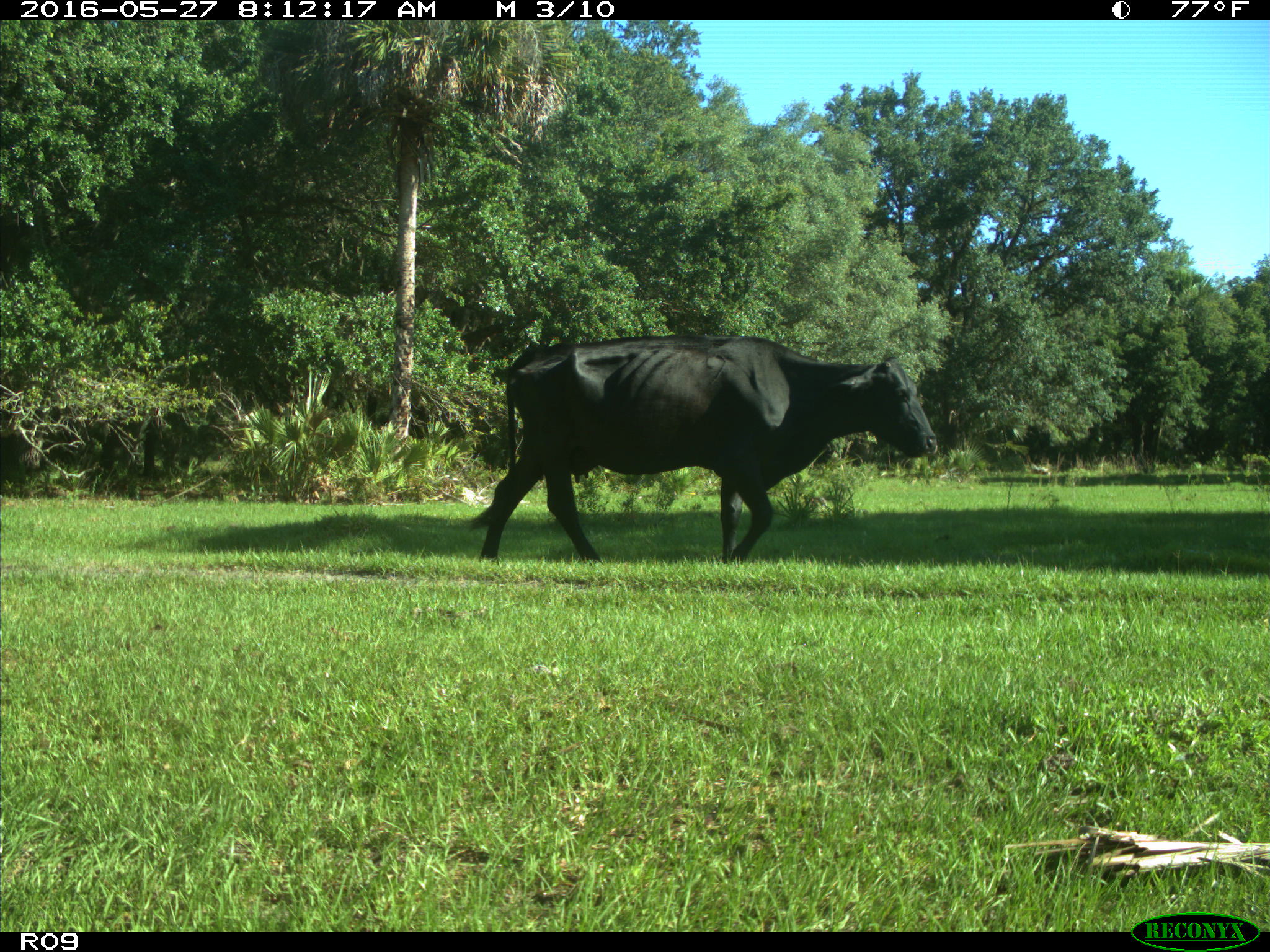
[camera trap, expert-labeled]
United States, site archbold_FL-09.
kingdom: Animalia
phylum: Chordata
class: Mammalia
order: Artiodactyla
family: Bovidae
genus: Bos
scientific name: Bos taurus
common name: domestic cow